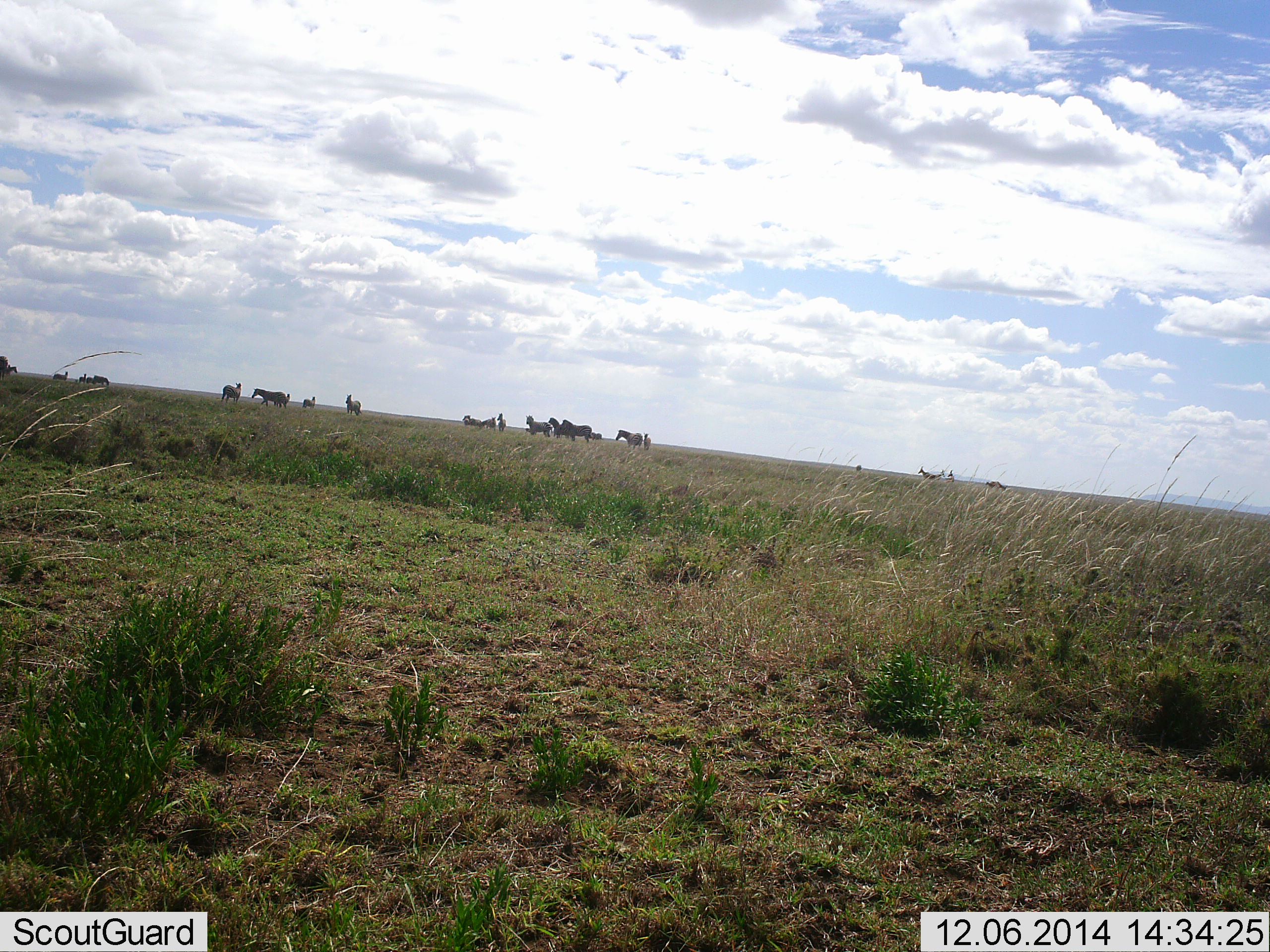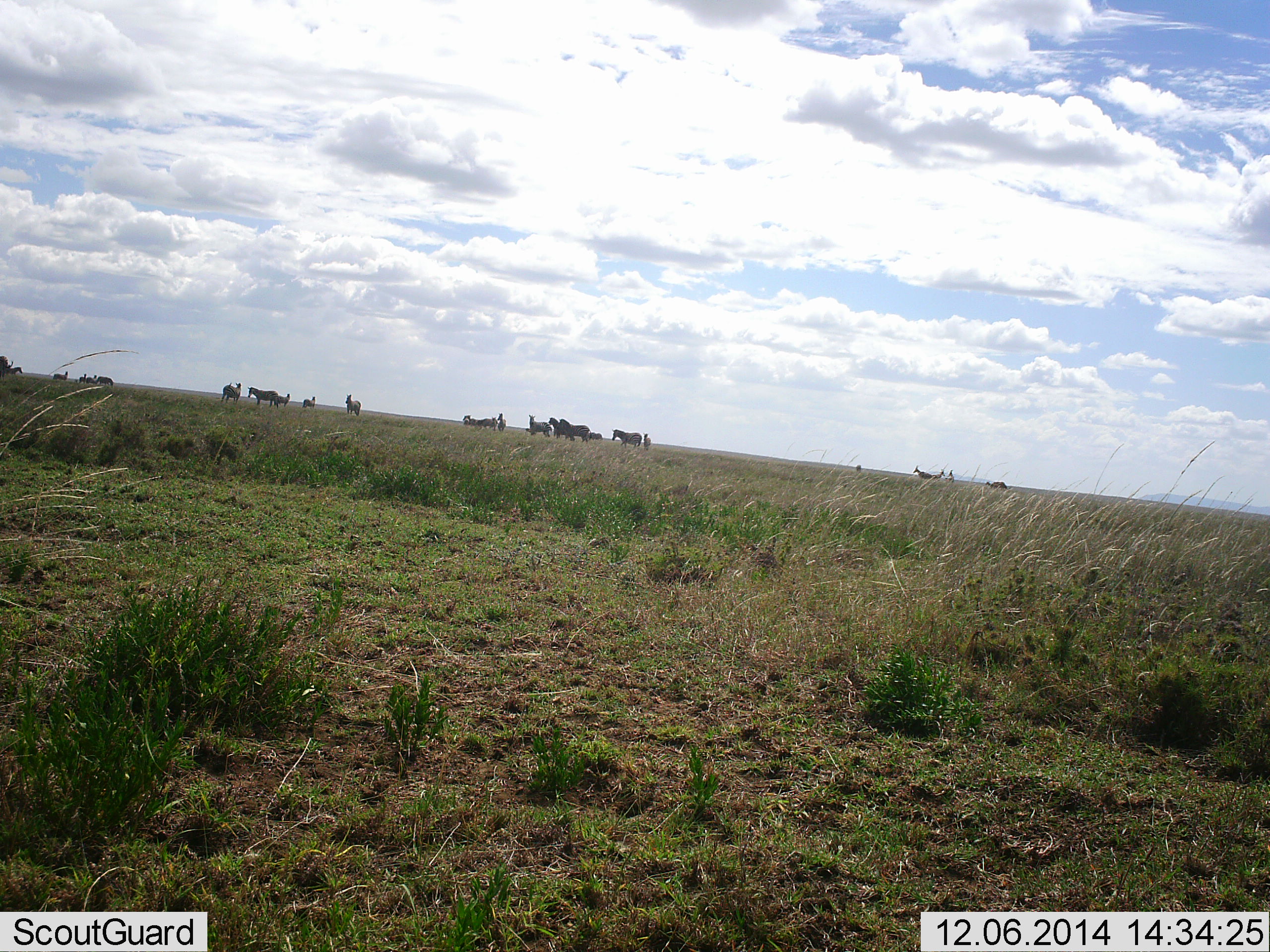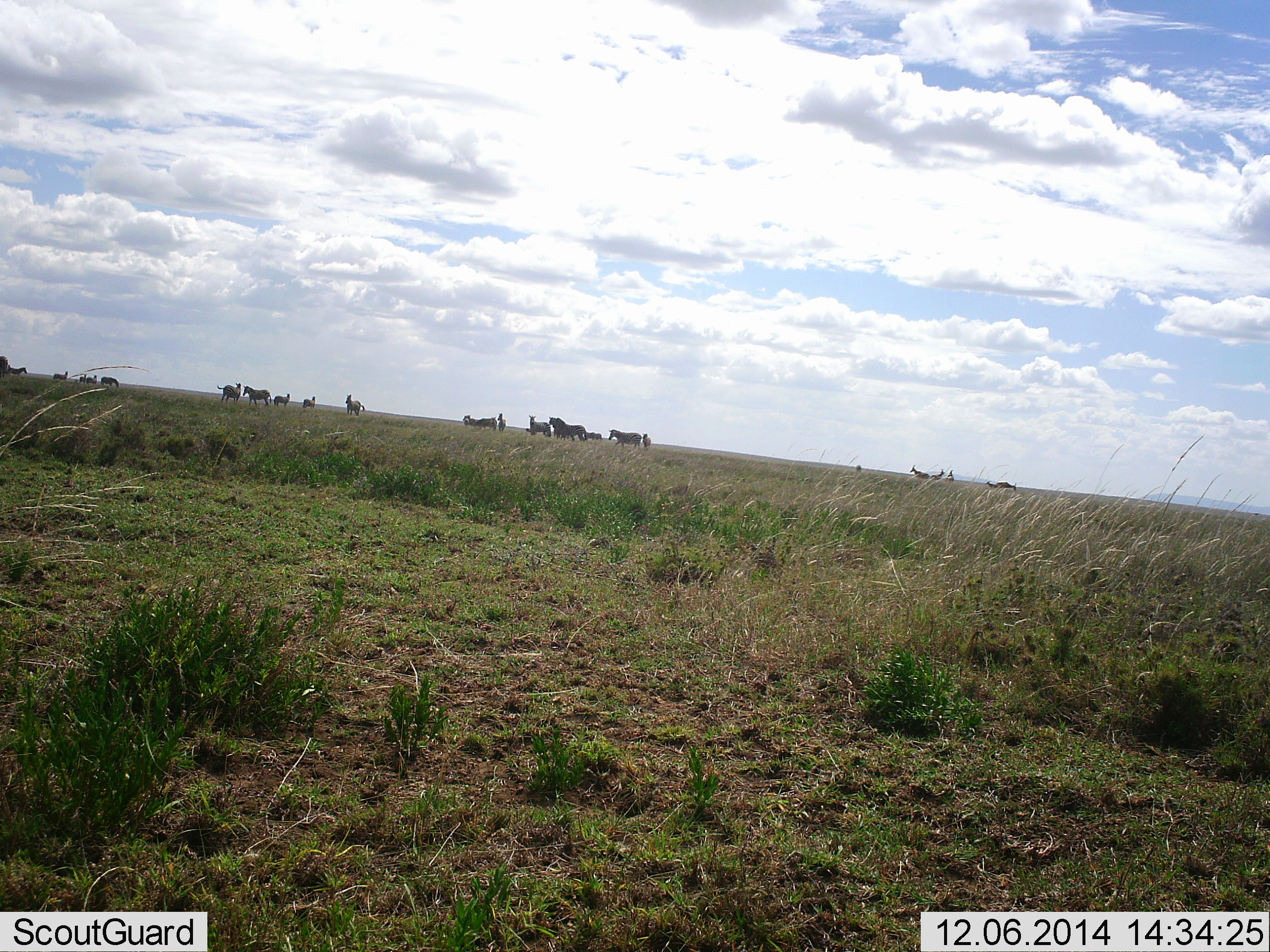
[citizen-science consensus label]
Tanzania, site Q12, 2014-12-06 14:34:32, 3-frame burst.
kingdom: Animalia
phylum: Chordata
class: Mammalia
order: Perissodactyla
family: Equidae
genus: Equus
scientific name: Equus quagga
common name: plains zebra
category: zebra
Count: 11-50.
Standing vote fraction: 71%.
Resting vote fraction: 7%.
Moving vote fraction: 71%.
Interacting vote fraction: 7%.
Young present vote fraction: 0%.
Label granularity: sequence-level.